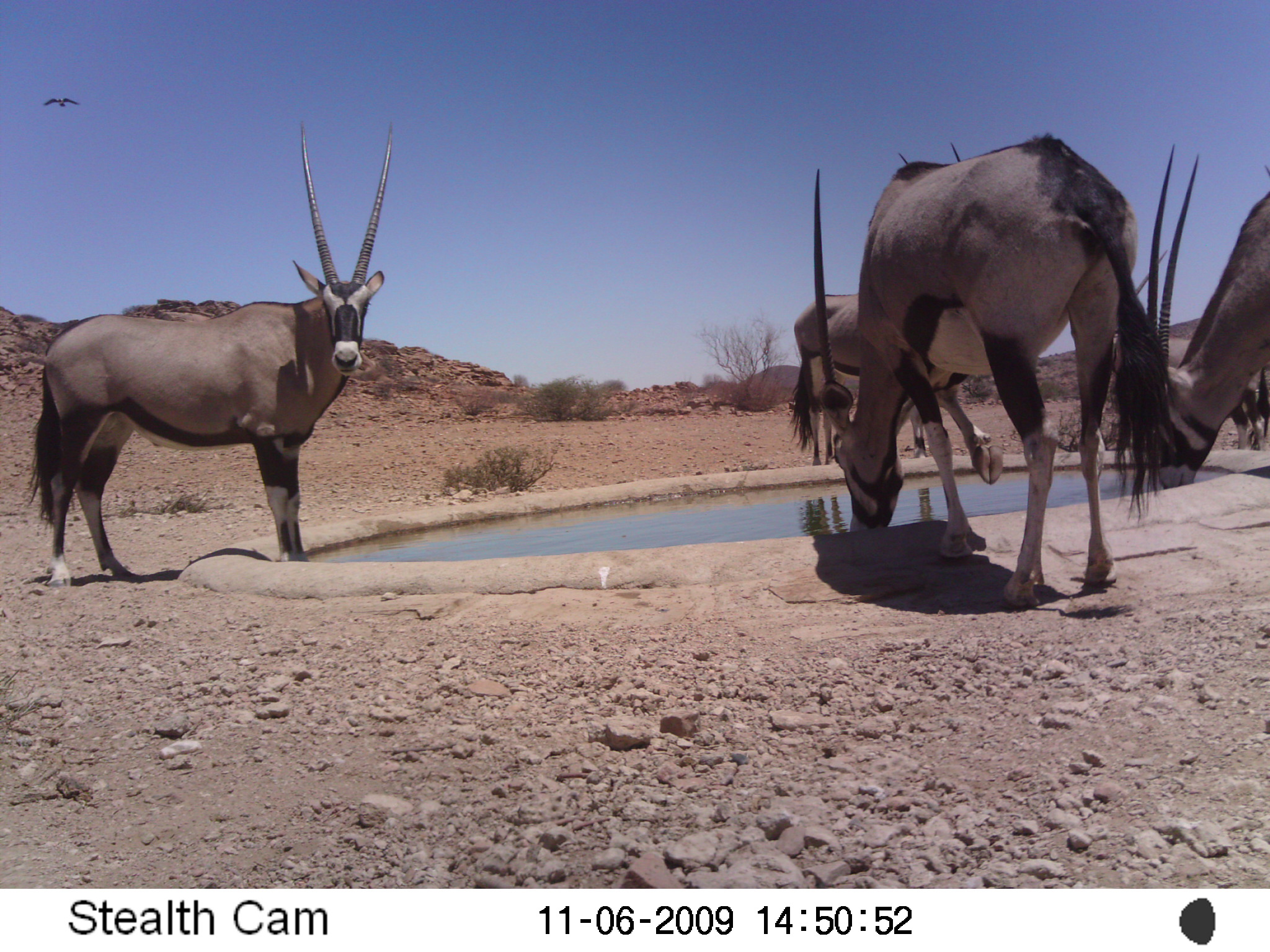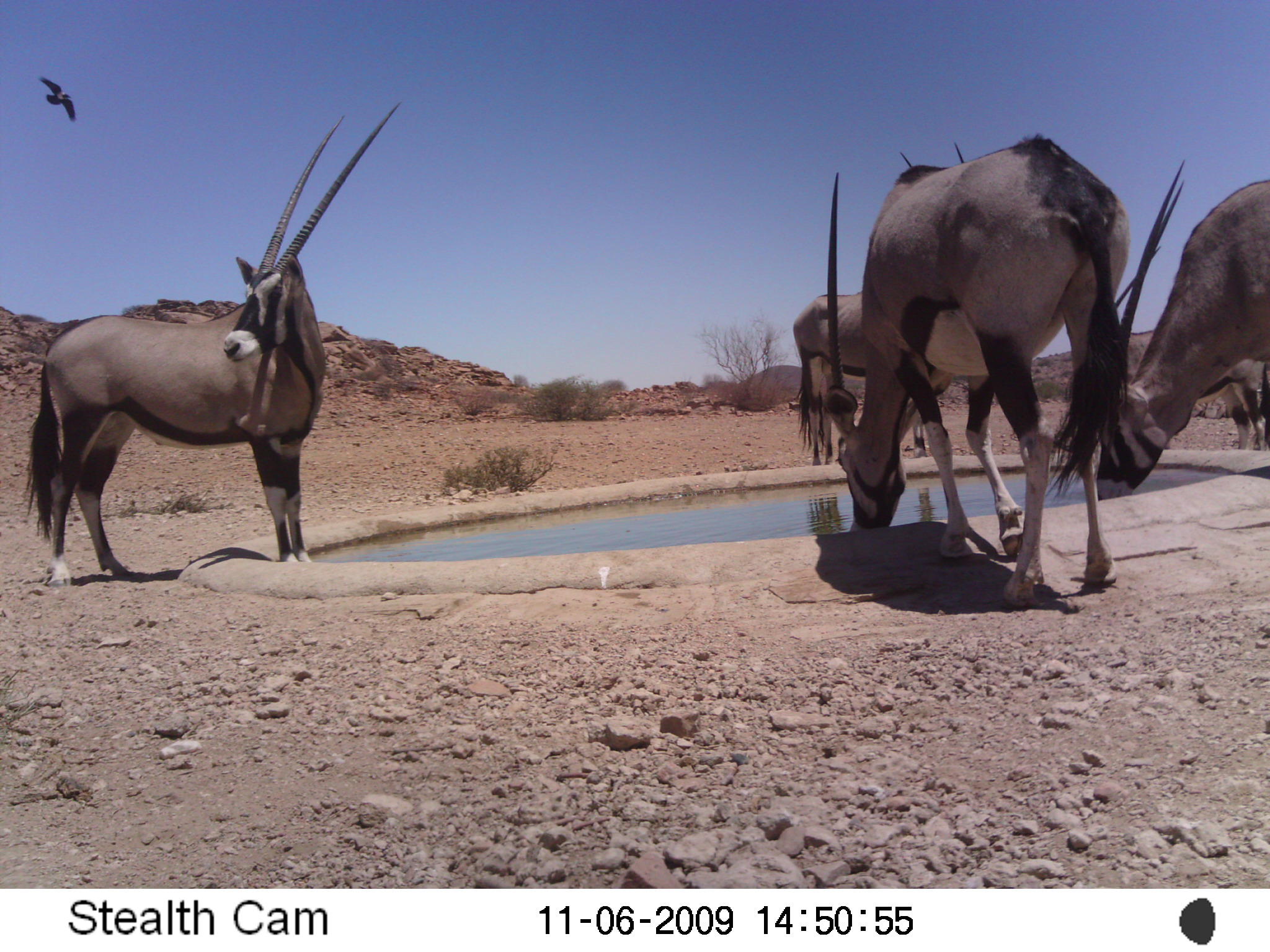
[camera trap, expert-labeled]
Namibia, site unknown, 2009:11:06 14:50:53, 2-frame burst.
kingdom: Animalia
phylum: Chordata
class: Mammalia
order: Artiodactyla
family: Bovidae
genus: Oryx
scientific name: Oryx gazella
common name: gemsbok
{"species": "Oryx gazella (gemsbok)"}